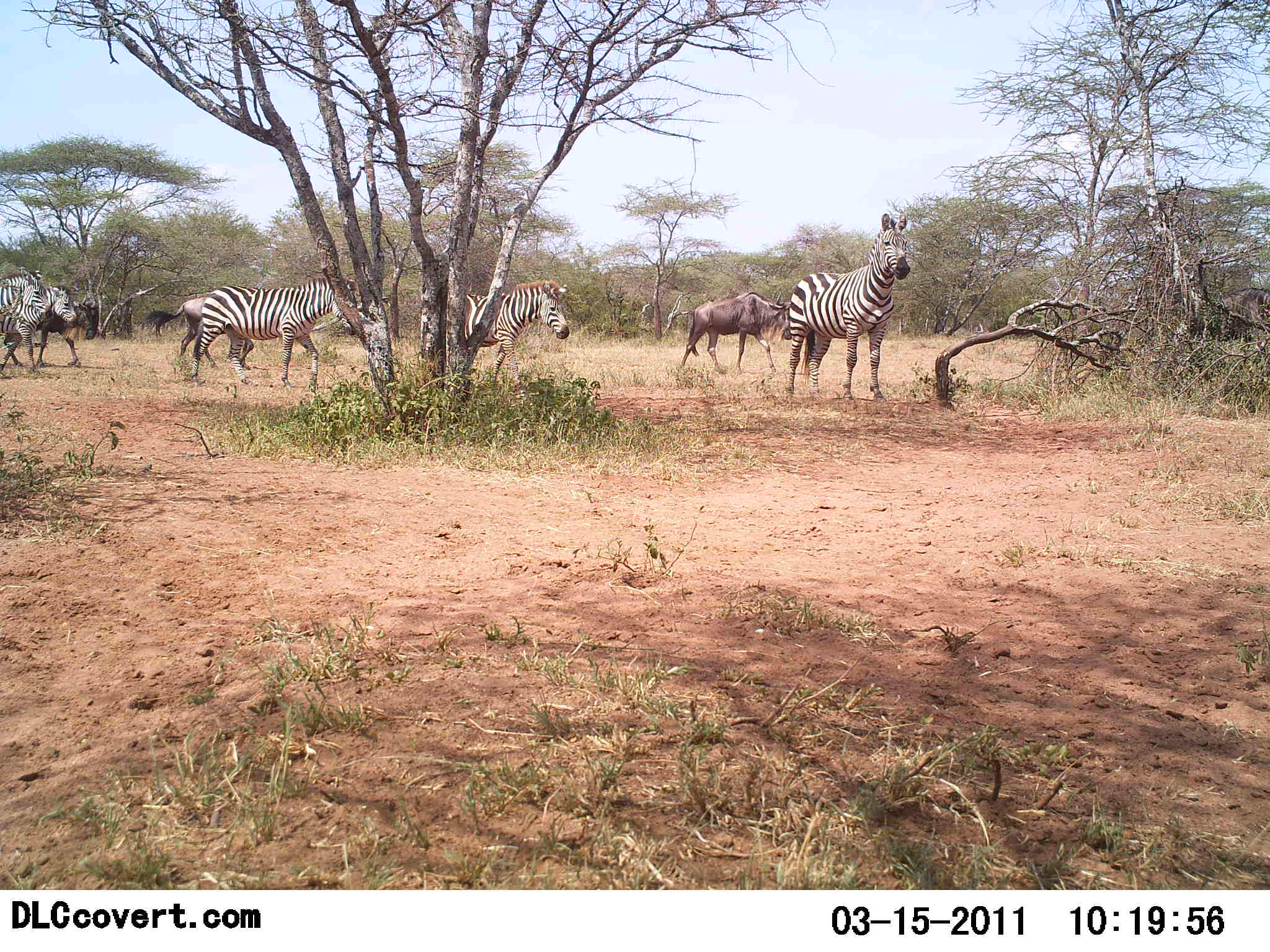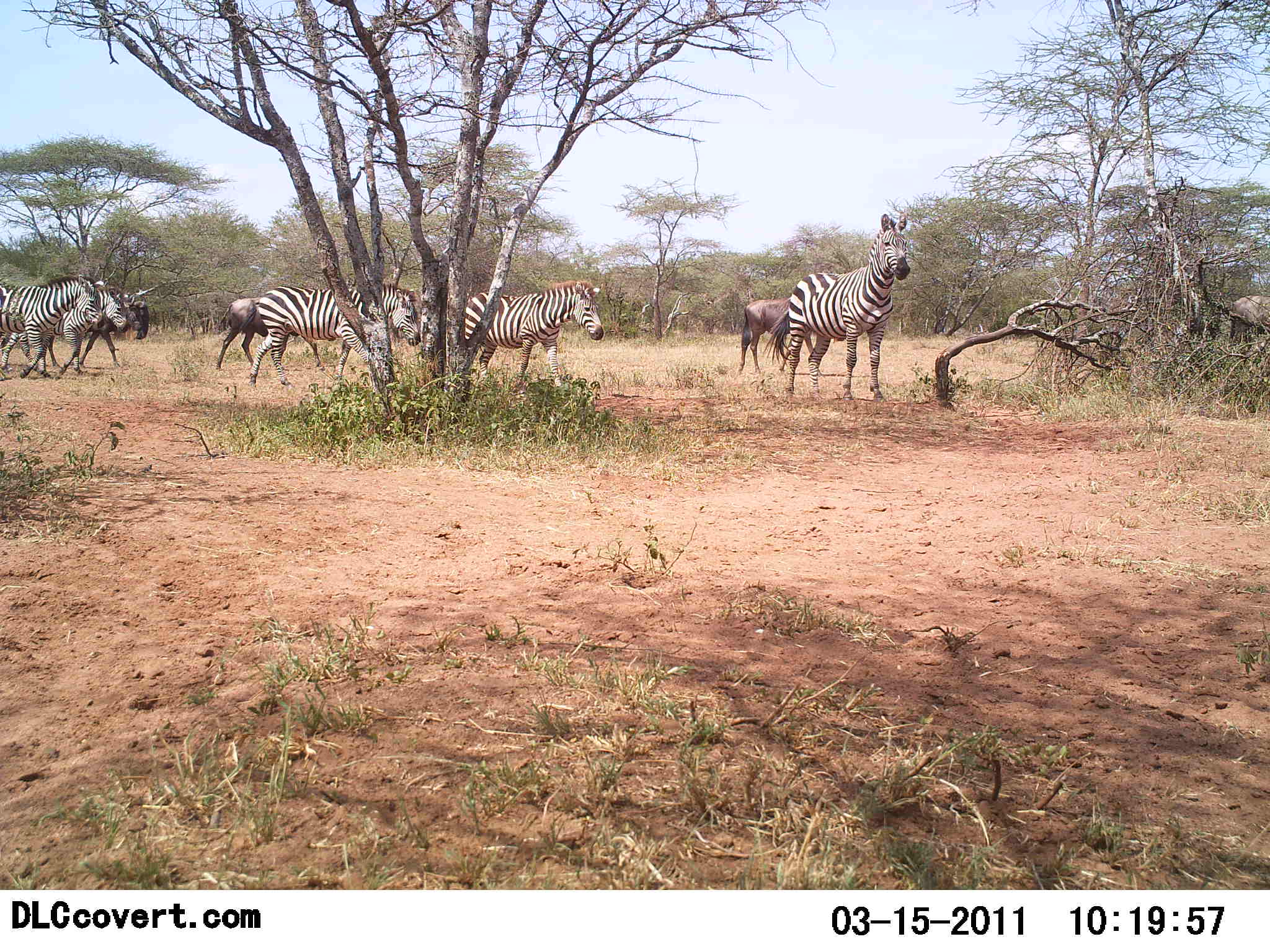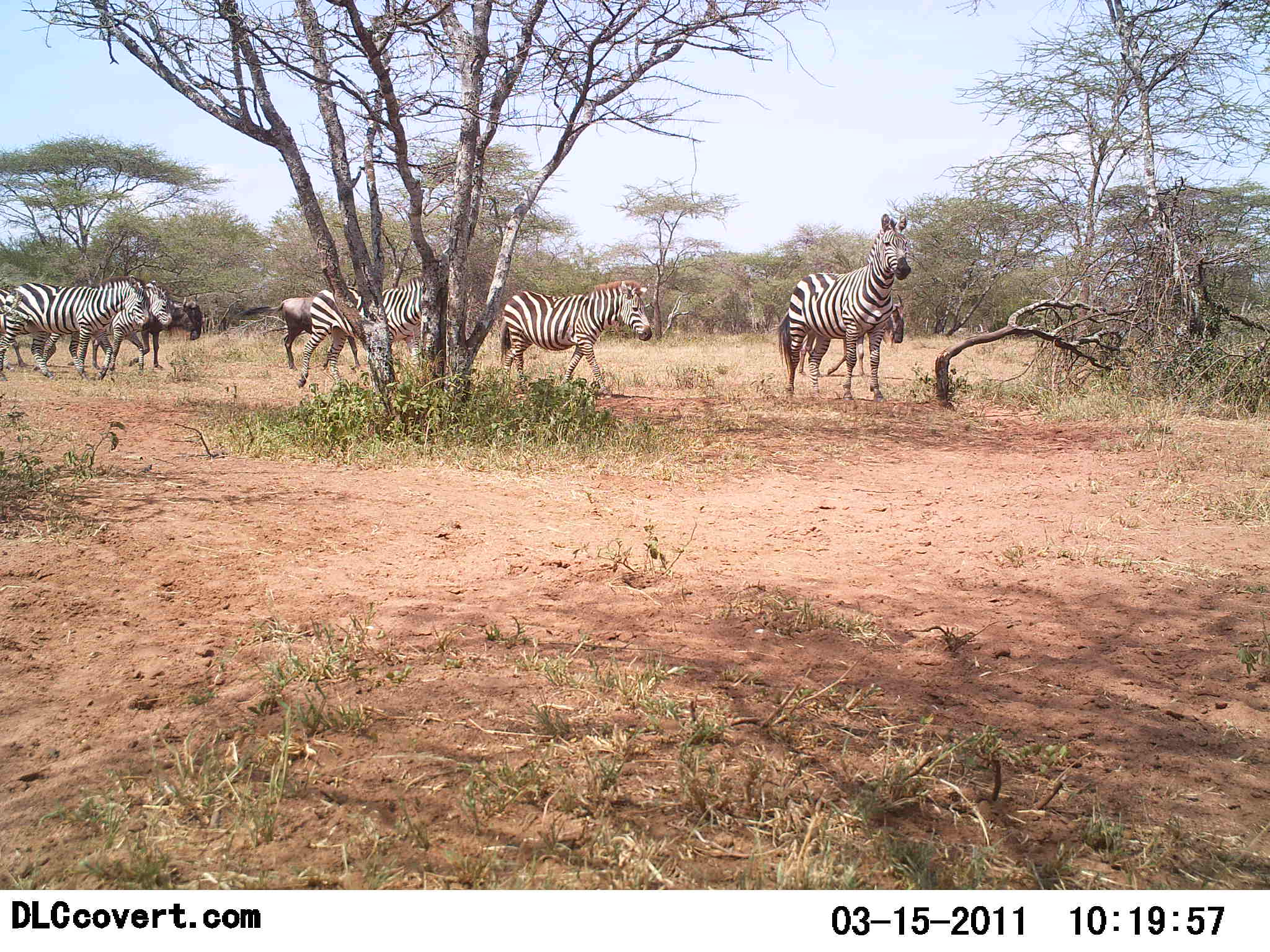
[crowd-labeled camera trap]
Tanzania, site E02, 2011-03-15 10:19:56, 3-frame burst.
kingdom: Animalia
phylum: Chordata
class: Mammalia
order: Artiodactyla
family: Bovidae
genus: Connochaetes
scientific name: Connochaetes taurinus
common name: blue wildebeest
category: wildebeest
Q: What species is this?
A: Wildebeest (blue wildebeest) (Connochaetes taurinus).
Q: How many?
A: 4.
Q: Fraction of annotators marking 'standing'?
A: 0%.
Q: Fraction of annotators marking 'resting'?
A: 0%.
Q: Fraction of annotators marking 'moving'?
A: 100%.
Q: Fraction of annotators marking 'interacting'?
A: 0%.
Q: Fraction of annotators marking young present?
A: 0%.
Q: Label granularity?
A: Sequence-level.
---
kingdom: Animalia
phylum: Chordata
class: Mammalia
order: Perissodactyla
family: Equidae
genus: Equus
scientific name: Equus quagga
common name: plains zebra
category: zebra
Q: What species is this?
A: Zebra (plains zebra) (Equus quagga).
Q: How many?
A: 6.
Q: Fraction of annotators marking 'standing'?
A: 64%.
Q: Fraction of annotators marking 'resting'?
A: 0%.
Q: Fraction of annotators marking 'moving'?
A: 93%.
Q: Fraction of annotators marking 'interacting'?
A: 0%.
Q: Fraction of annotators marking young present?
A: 0%.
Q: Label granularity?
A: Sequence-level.